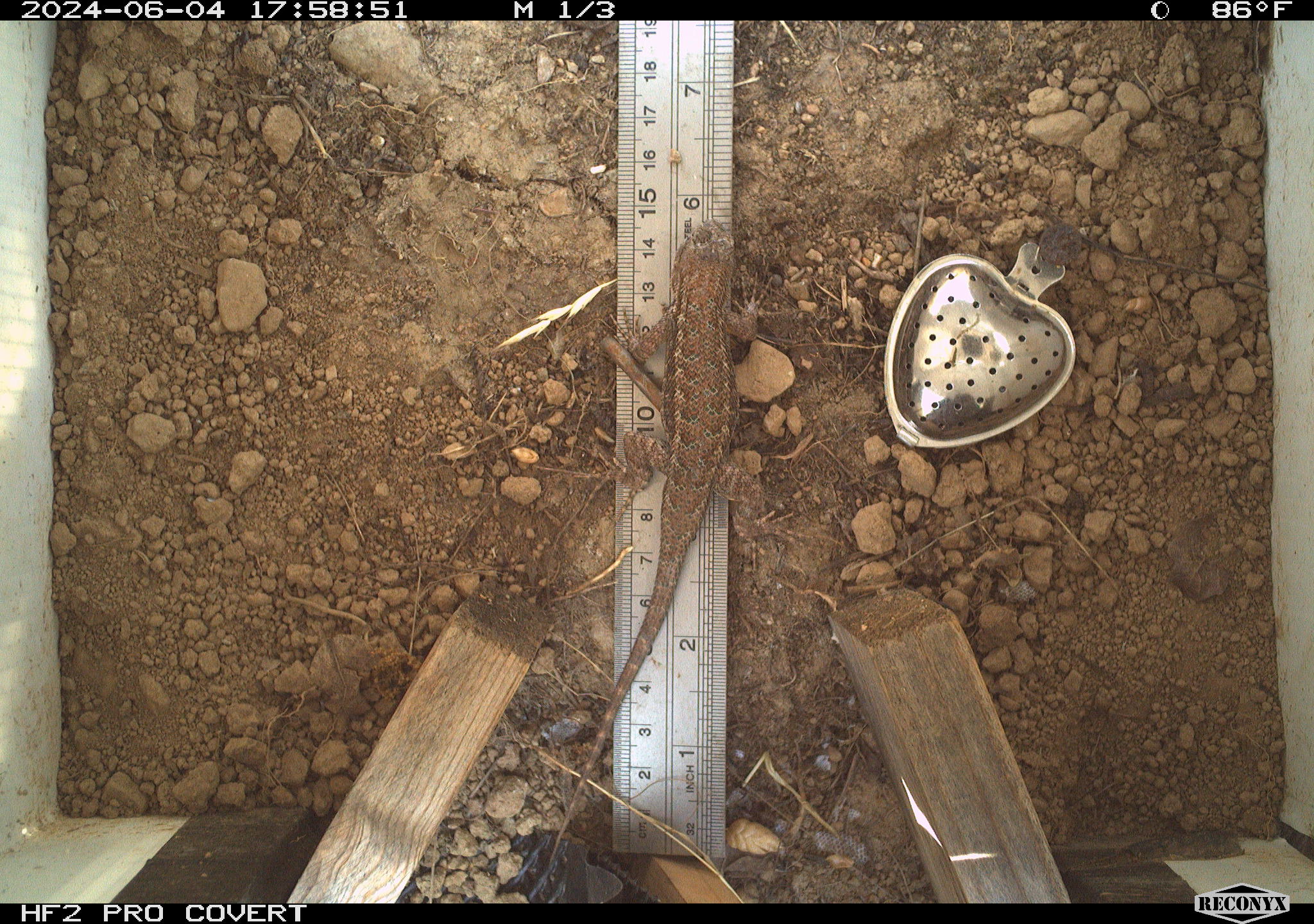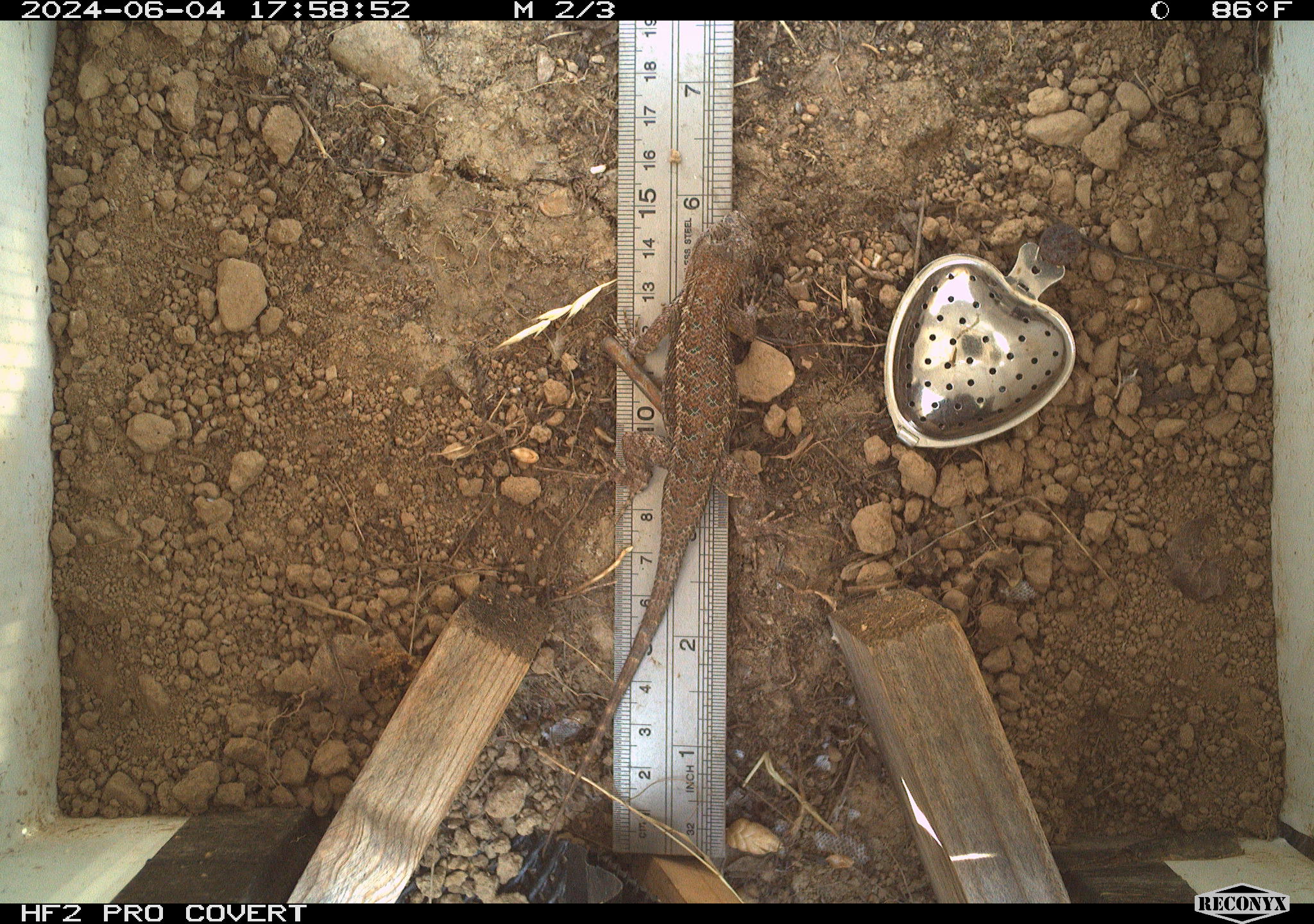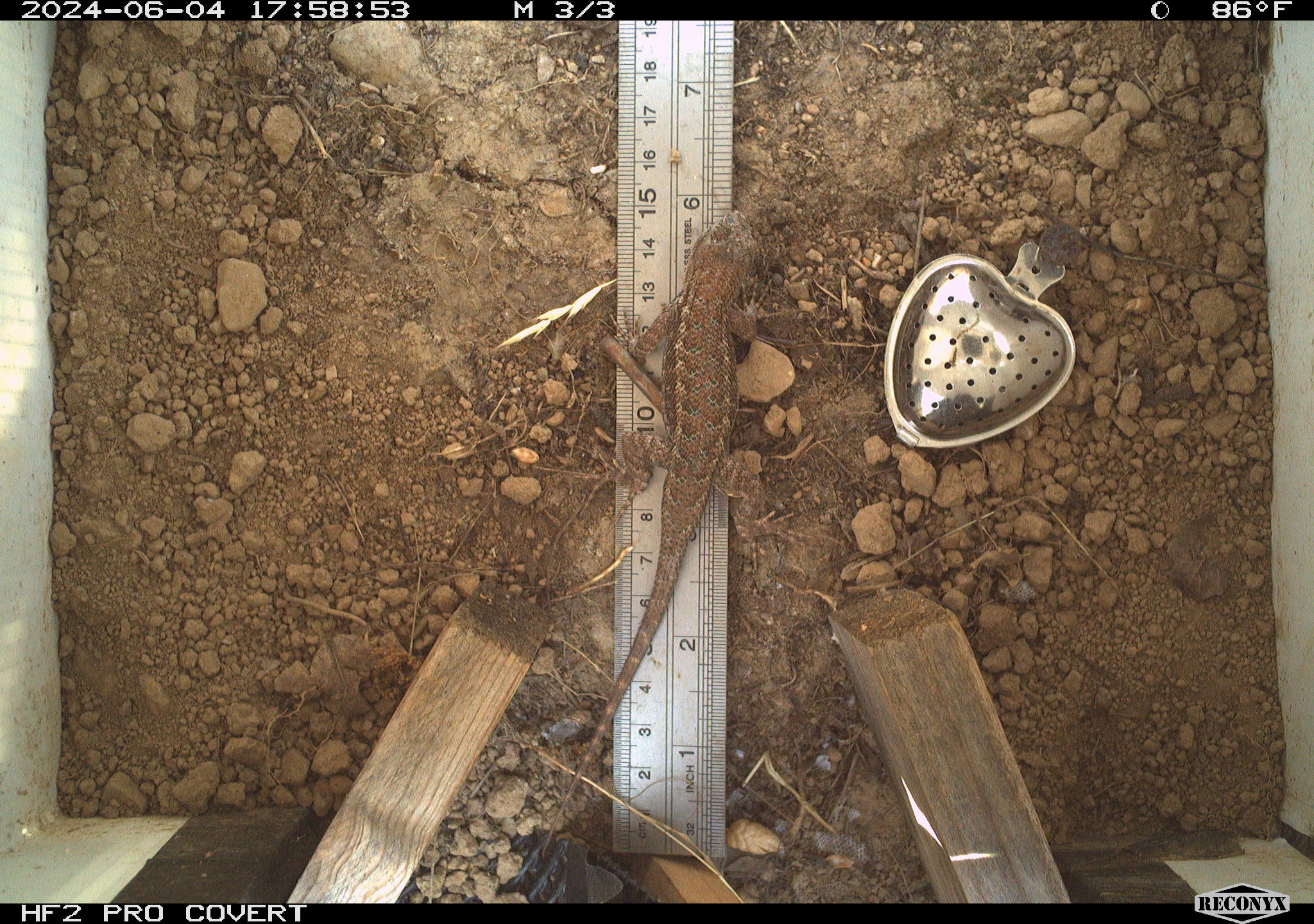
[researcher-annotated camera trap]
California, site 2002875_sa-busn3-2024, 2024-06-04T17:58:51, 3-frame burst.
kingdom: Animalia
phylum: Chordata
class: Reptilia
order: Squamata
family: Phrynosomatidae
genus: Sceloporus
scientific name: Sceloporus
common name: spiny lizards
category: sceloporus species